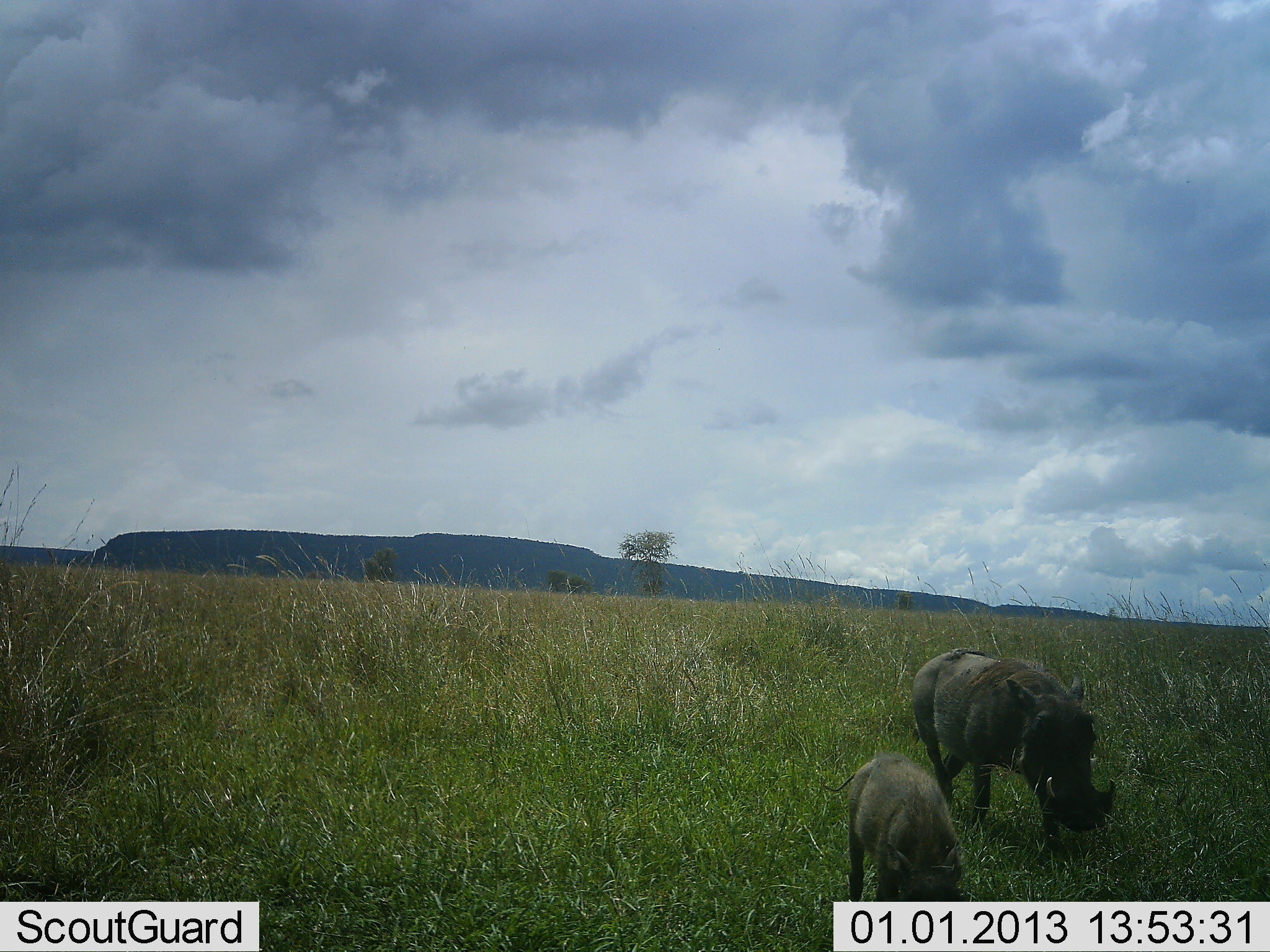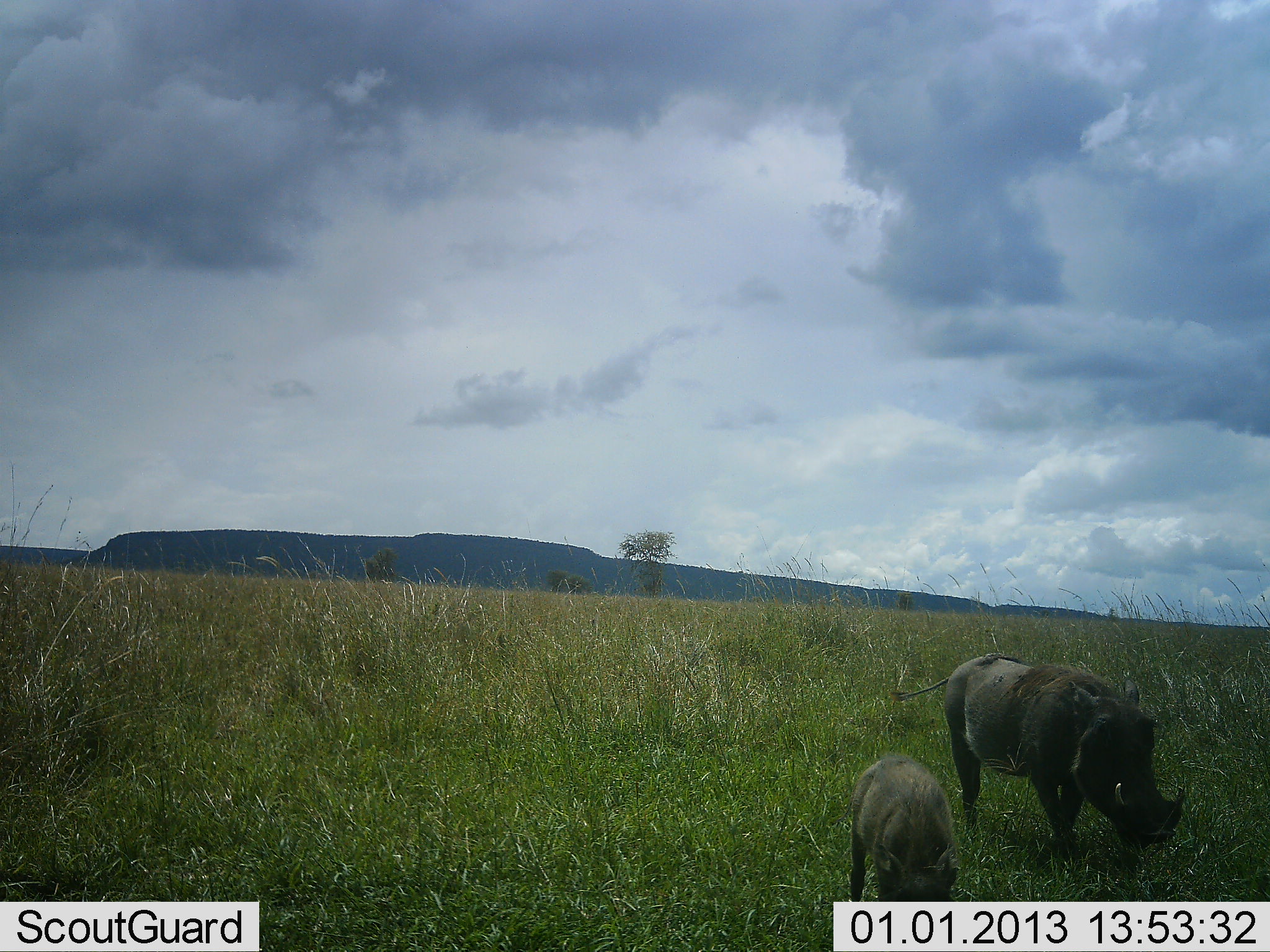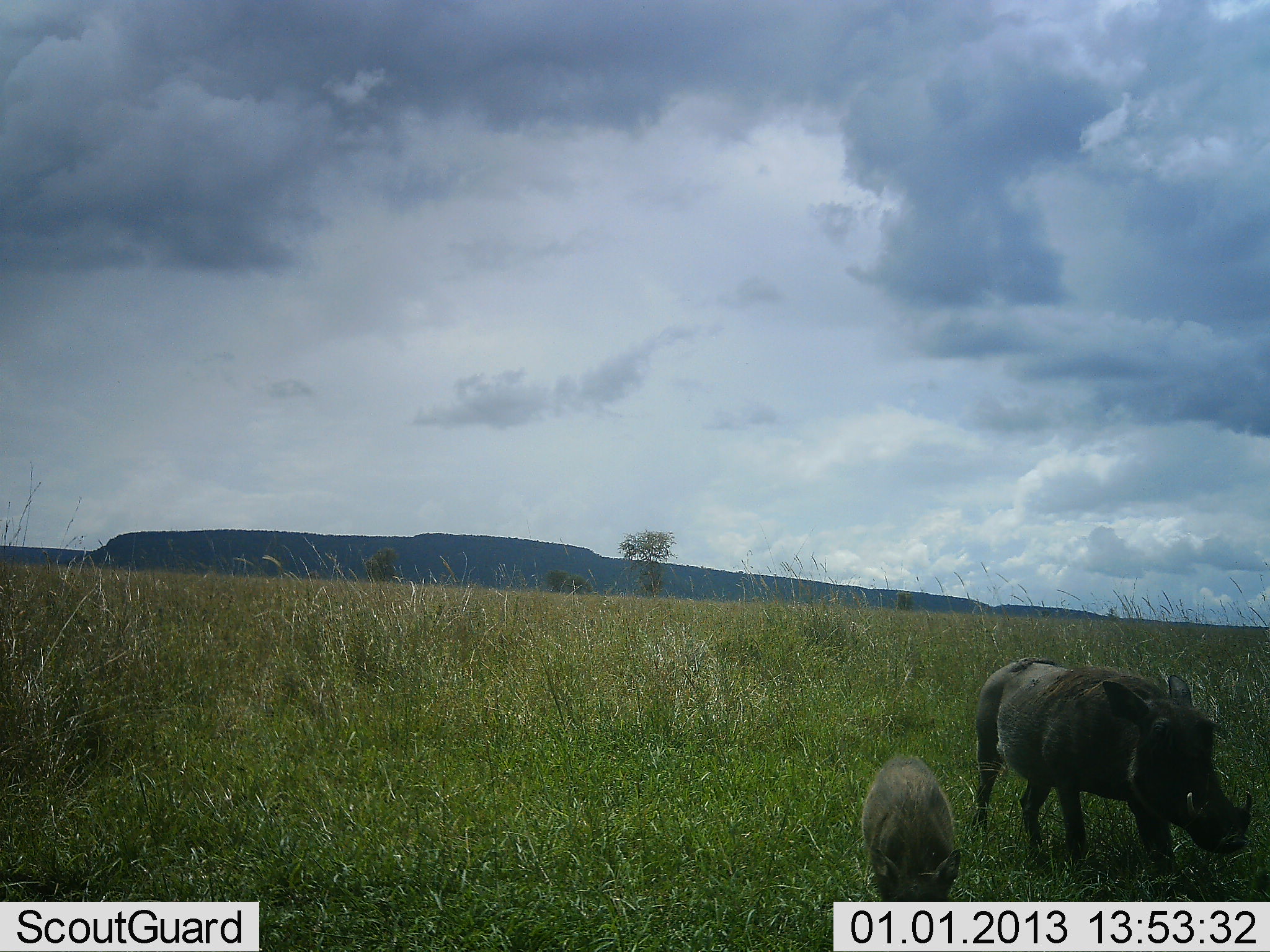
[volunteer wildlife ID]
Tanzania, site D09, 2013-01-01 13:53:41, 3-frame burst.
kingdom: Animalia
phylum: Chordata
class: Mammalia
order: Artiodactyla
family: Suidae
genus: Phacochoerus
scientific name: Phacochoerus africanus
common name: warthog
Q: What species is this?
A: Warthog (Phacochoerus africanus).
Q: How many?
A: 2.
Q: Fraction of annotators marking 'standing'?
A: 30%.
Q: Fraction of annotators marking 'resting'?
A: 0%.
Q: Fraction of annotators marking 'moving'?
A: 90%.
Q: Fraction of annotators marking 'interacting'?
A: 0%.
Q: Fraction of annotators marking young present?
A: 80%.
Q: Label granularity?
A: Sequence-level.